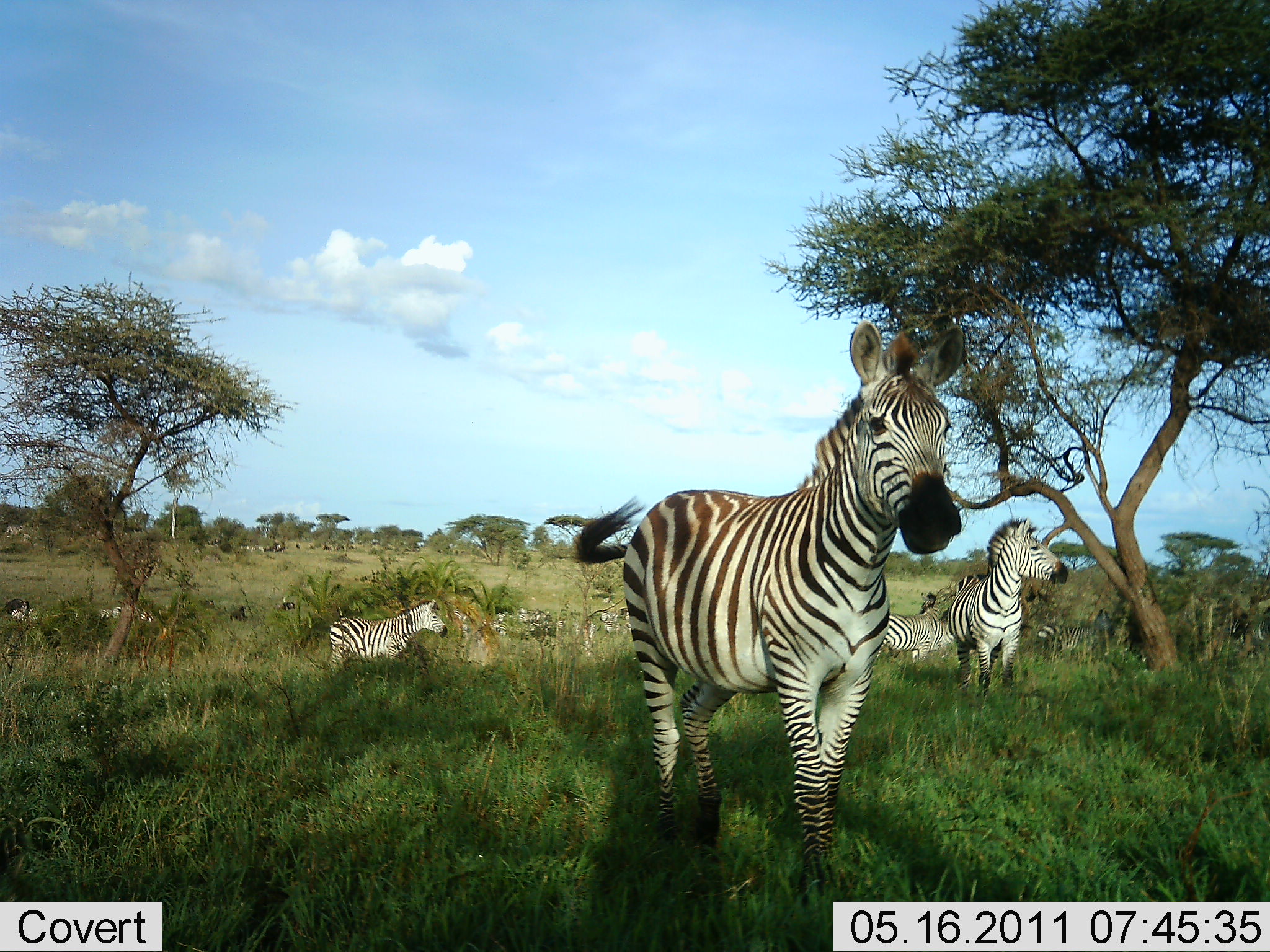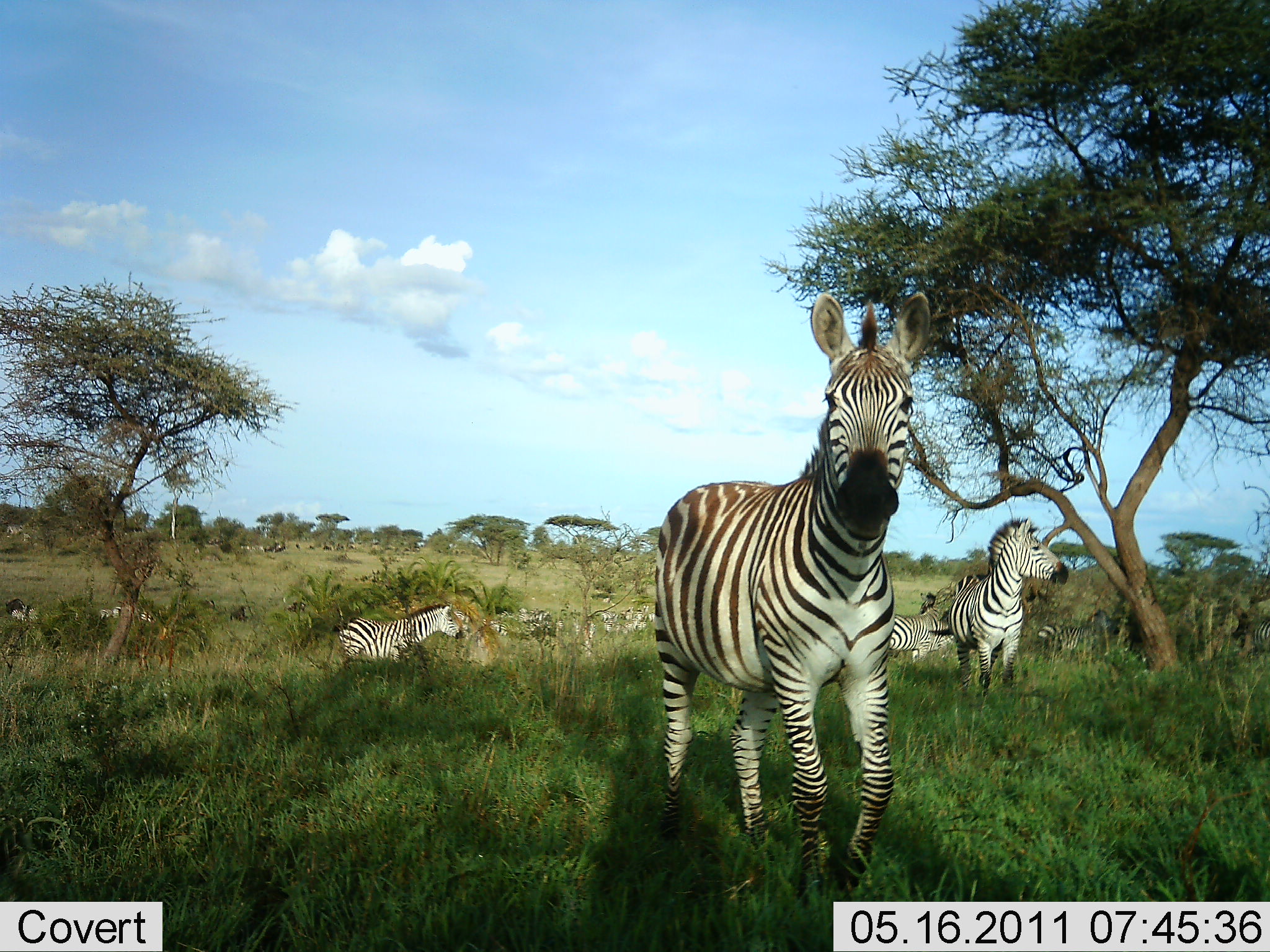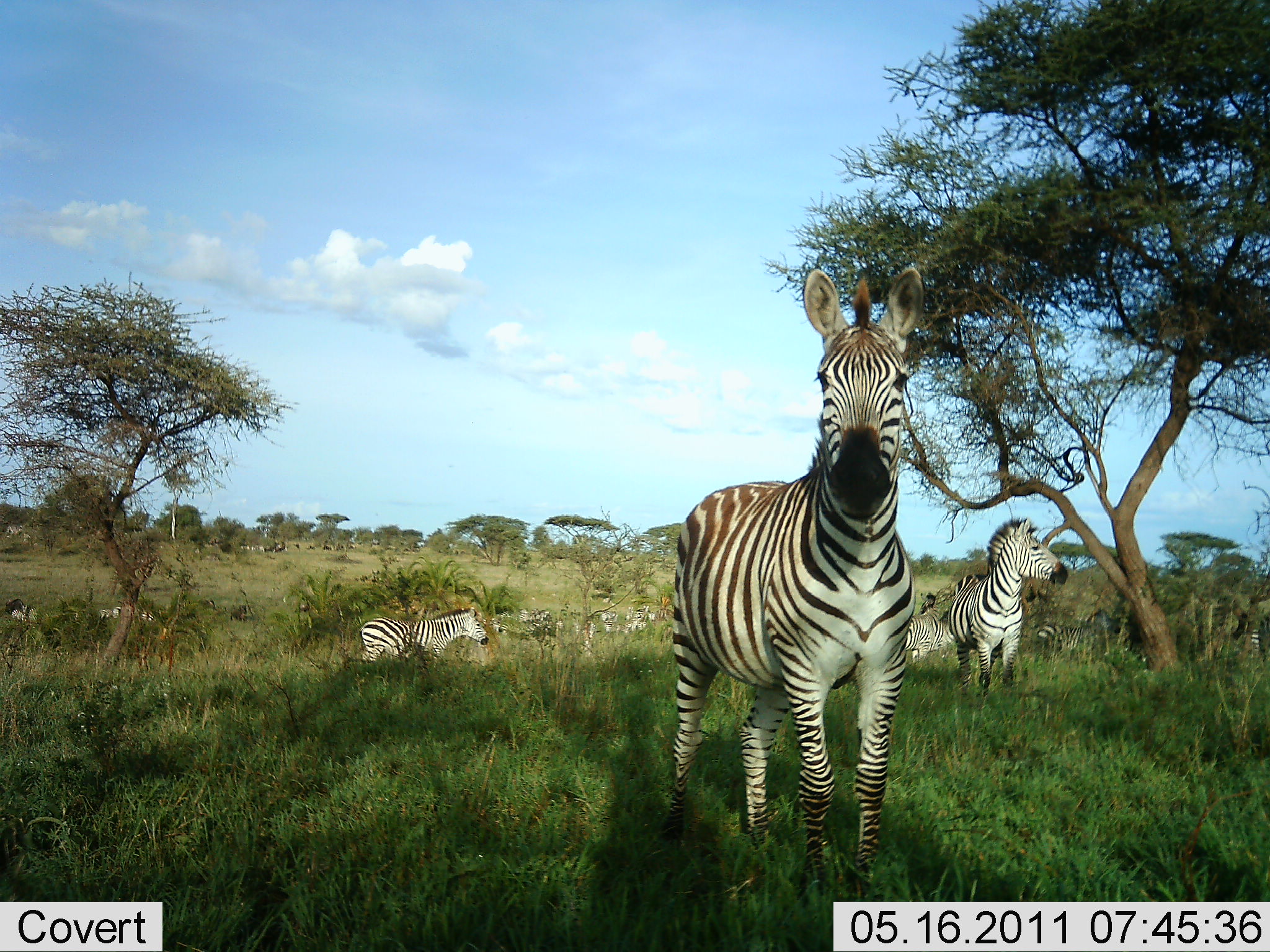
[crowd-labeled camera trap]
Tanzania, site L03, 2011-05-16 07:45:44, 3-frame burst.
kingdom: Animalia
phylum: Chordata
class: Mammalia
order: Perissodactyla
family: Equidae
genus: Equus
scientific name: Equus quagga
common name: plains zebra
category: zebra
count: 6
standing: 80%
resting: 20%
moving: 40%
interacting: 10%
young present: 0%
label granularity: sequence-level